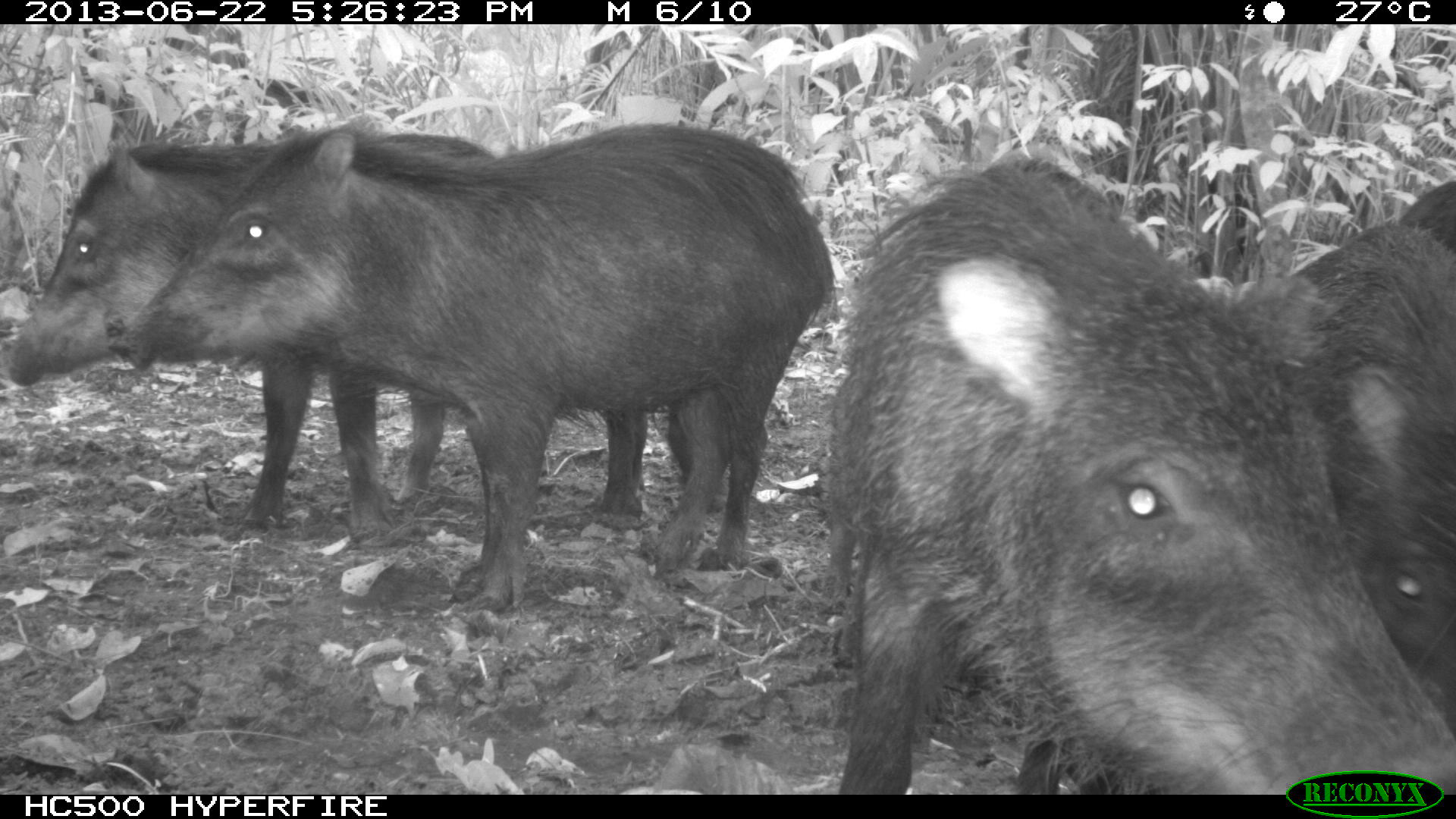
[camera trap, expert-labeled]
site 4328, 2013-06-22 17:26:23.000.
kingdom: Animalia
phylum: Chordata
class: Mammalia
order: Artiodactyla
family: Tayassuidae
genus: Tayassu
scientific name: Tayassu pecari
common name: white-lipped peccary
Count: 13.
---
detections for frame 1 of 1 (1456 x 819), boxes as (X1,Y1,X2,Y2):
tayassu pecari: (824,149,1456,795); (109,121,836,609); (1,132,496,530); (1292,221,1455,732); (1401,177,1456,255)